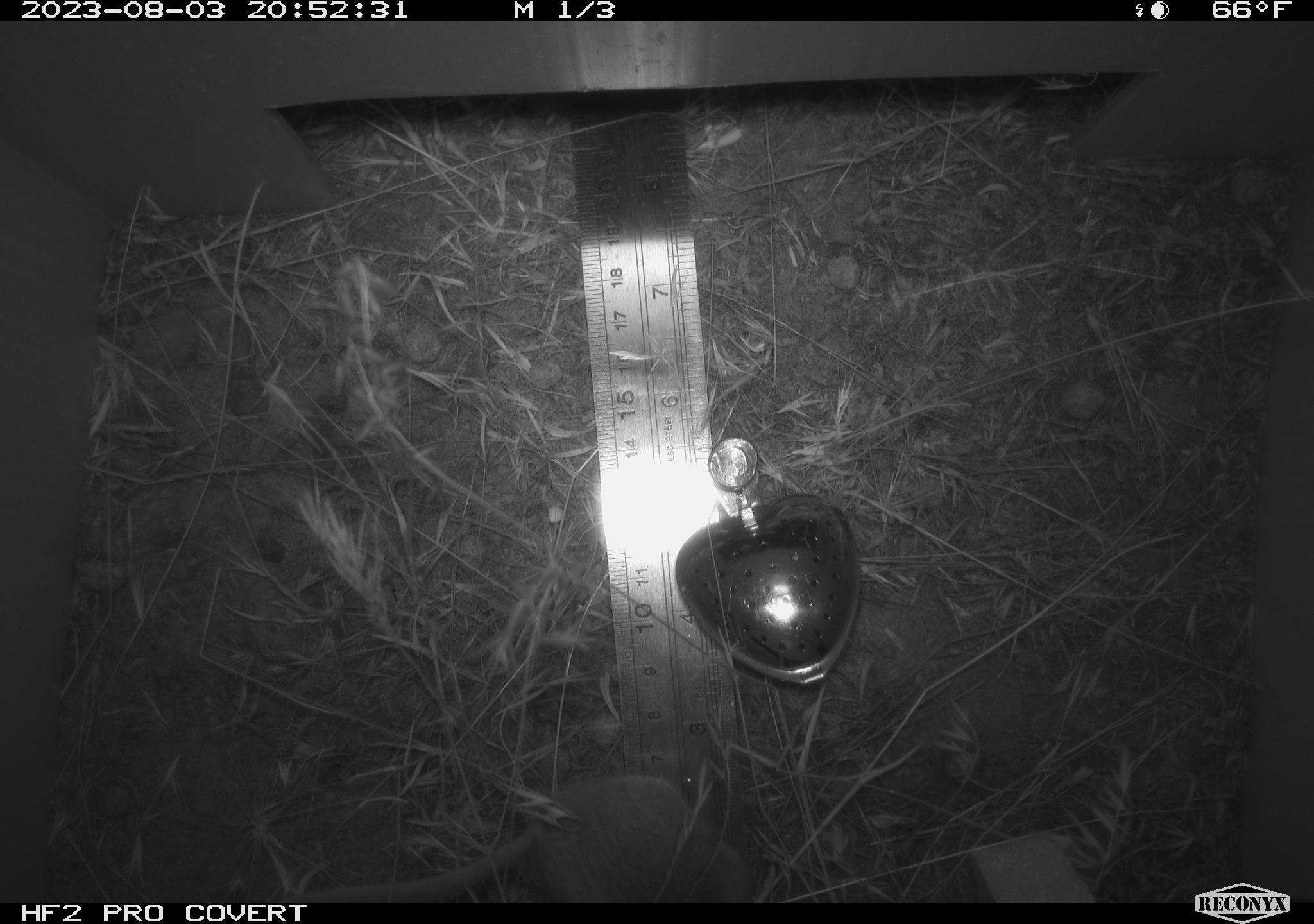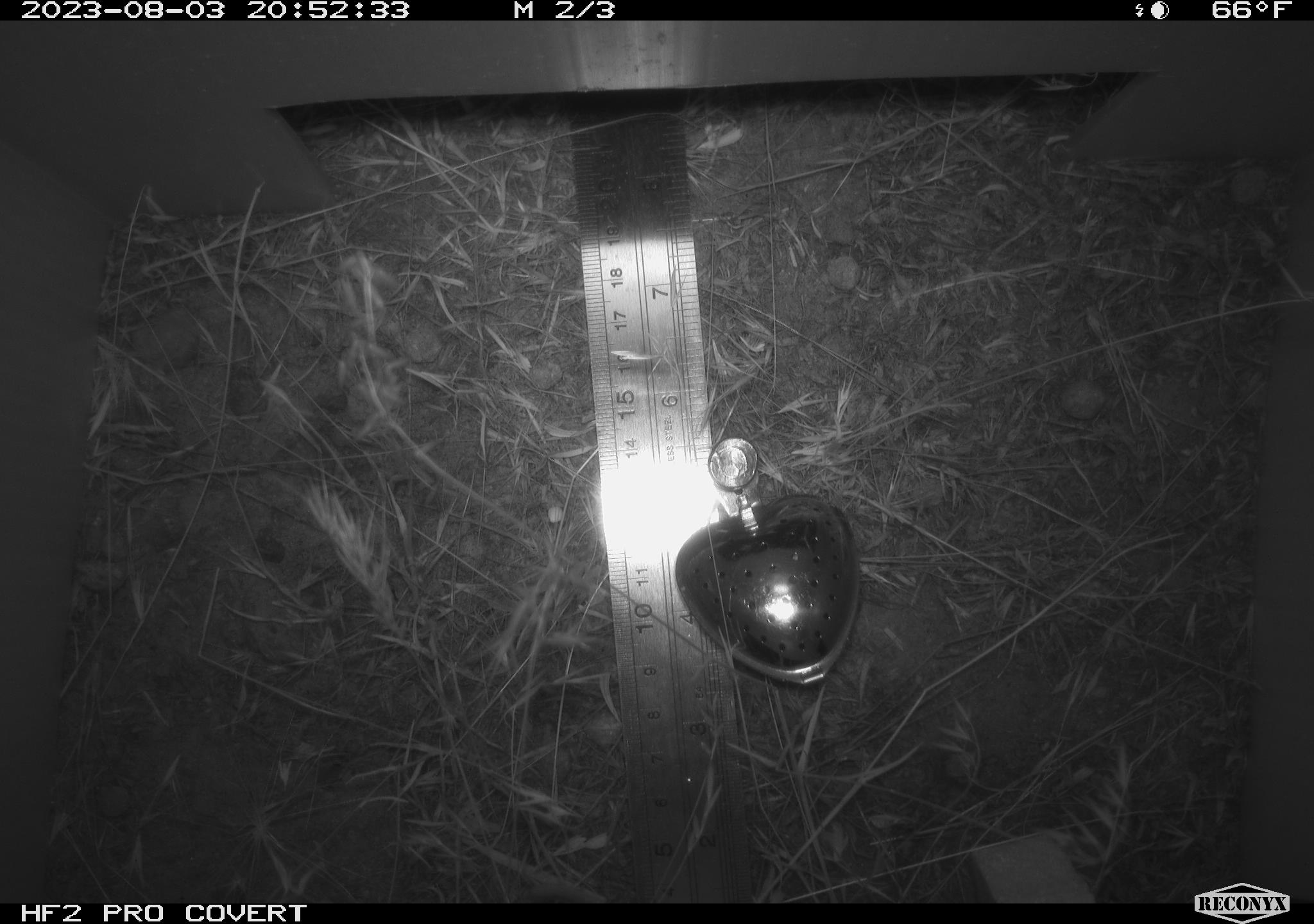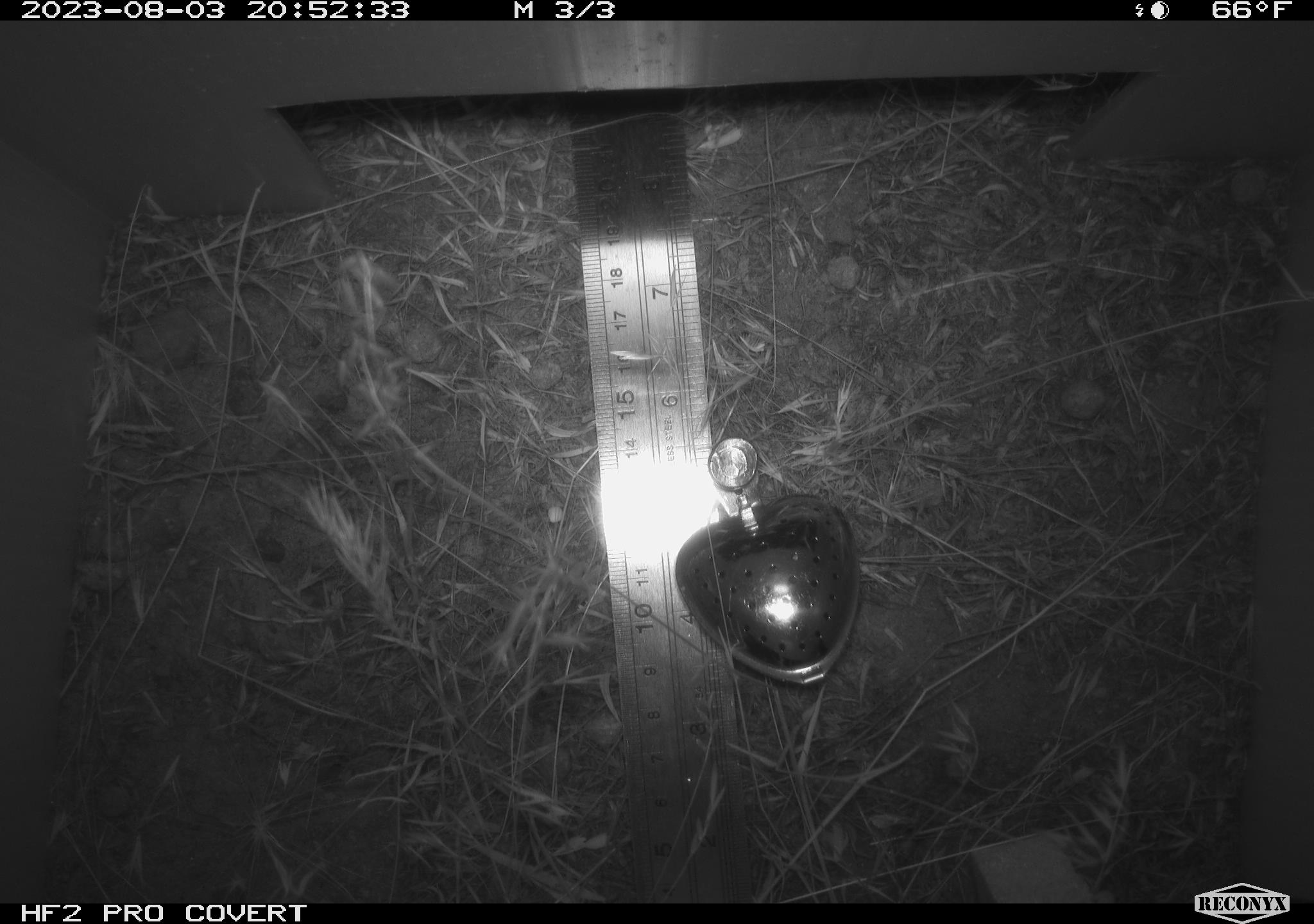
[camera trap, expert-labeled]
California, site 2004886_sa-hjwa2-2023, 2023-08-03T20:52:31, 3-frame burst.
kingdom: Animalia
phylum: Chordata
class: Mammalia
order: Rodentia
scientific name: Rodentia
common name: mouse species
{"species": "mouse species (Rodentia)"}